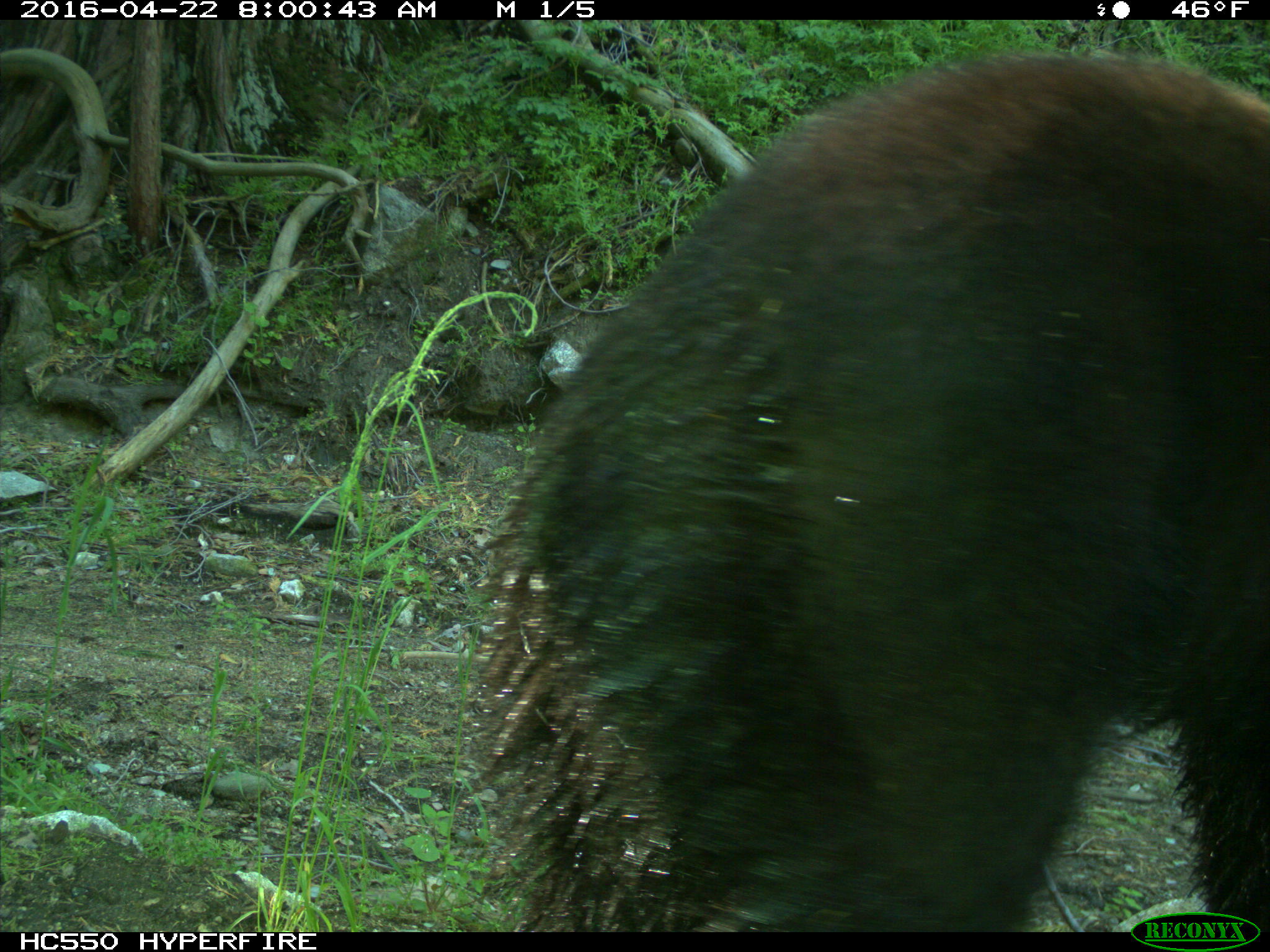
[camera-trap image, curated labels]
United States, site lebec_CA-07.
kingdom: Animalia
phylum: Chordata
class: Mammalia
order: Carnivora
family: Ursidae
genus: Ursus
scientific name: Ursus americanus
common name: american black bear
Ursus americanus (american black bear).